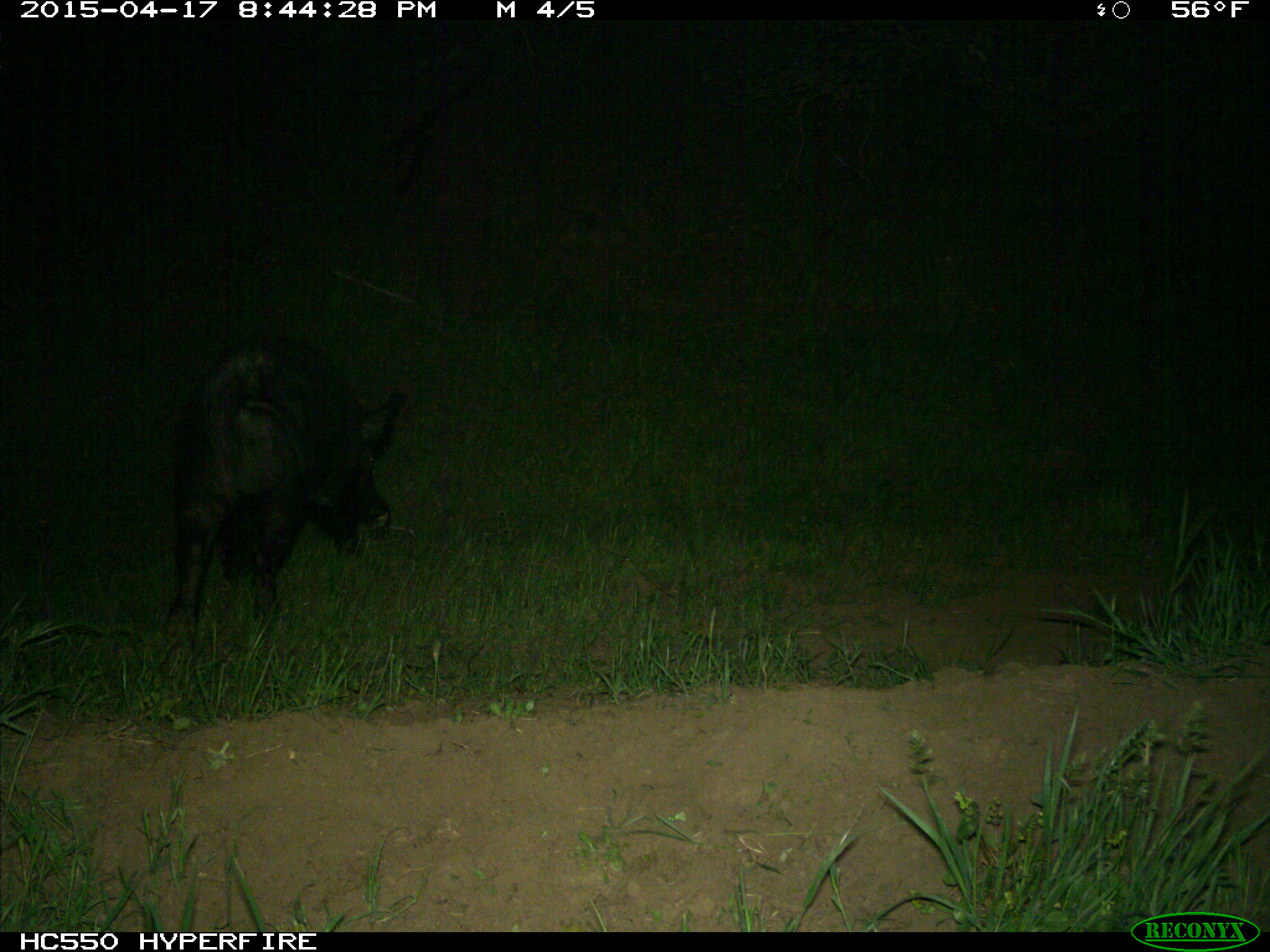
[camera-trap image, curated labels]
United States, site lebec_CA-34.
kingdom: Animalia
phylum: Chordata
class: Mammalia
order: Artiodactyla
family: Suidae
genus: Sus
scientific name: Sus scrofa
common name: wild boar